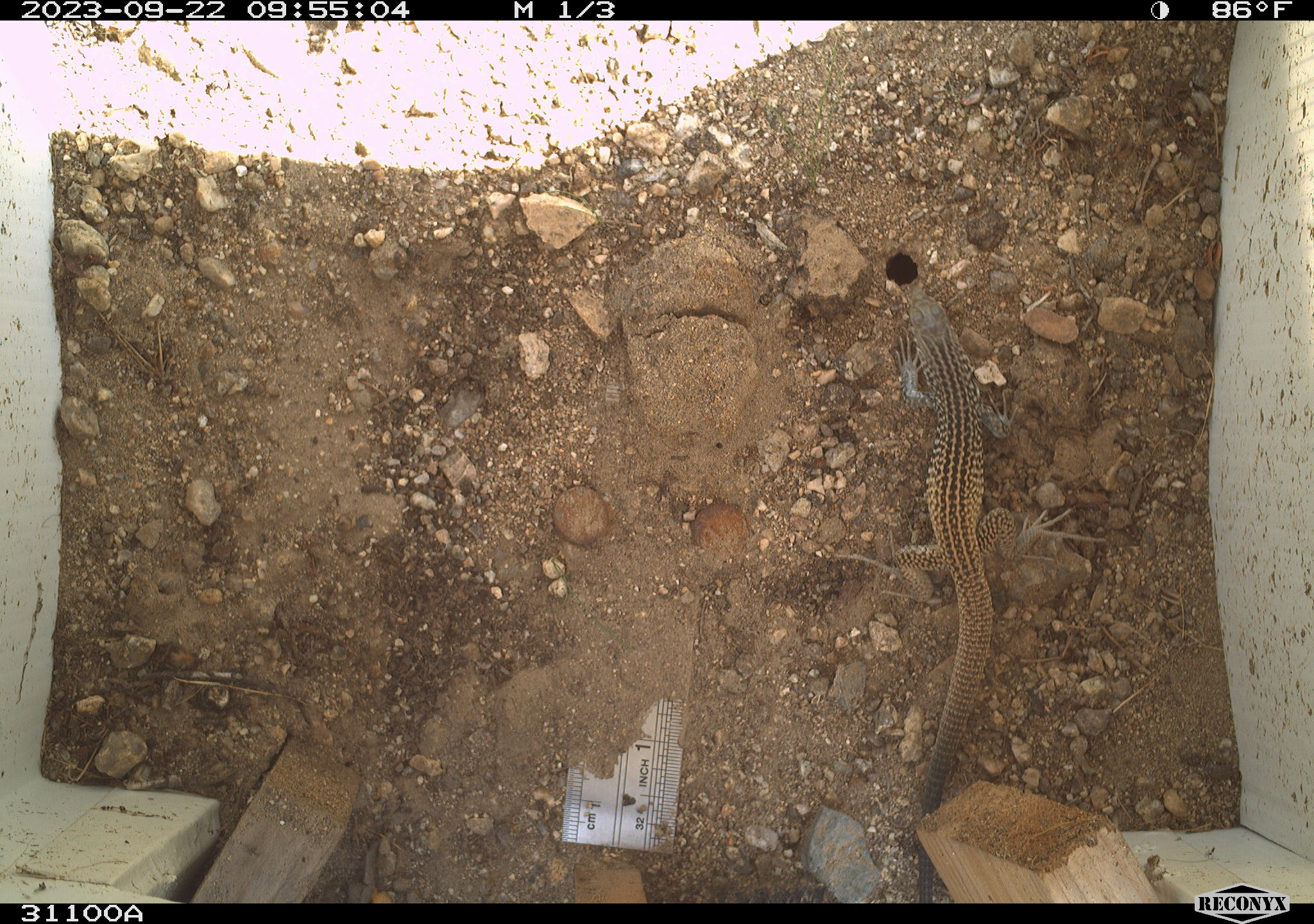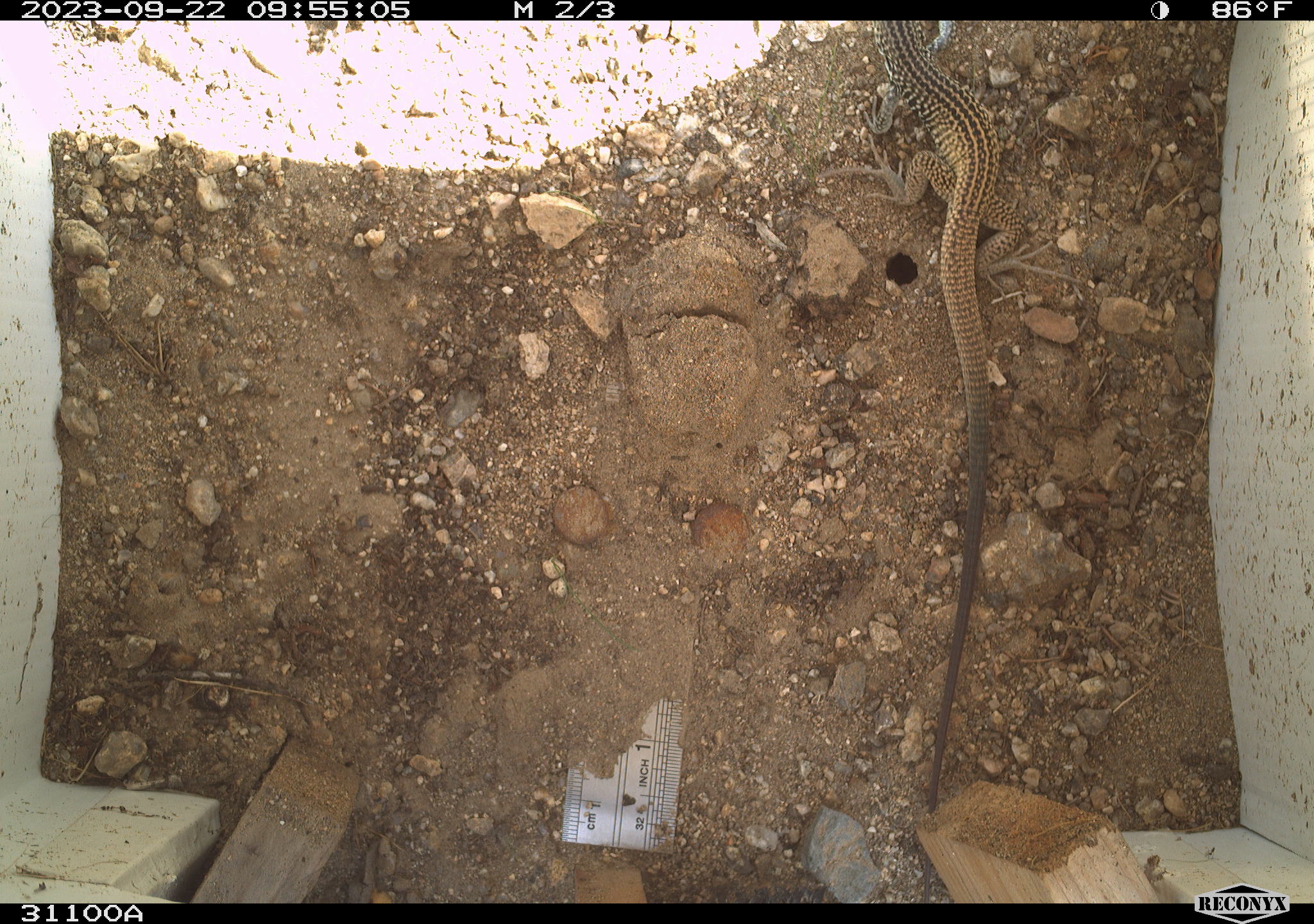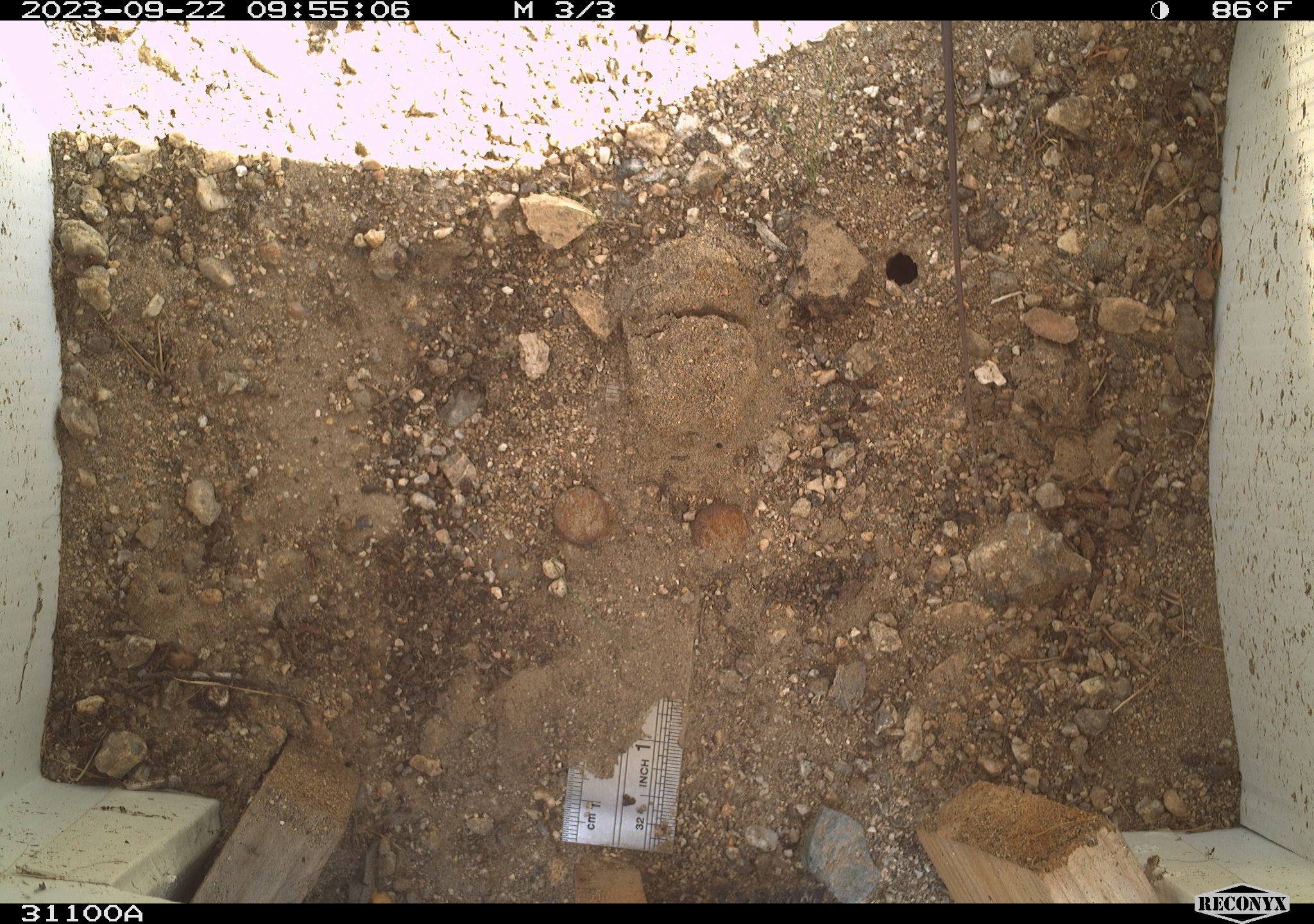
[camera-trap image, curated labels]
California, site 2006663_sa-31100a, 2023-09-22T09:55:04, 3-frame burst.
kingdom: Animalia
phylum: Chordata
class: Reptilia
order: Squamata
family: Teiidae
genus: Aspidoscelis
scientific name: Aspidoscelis tigris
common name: western whiptail